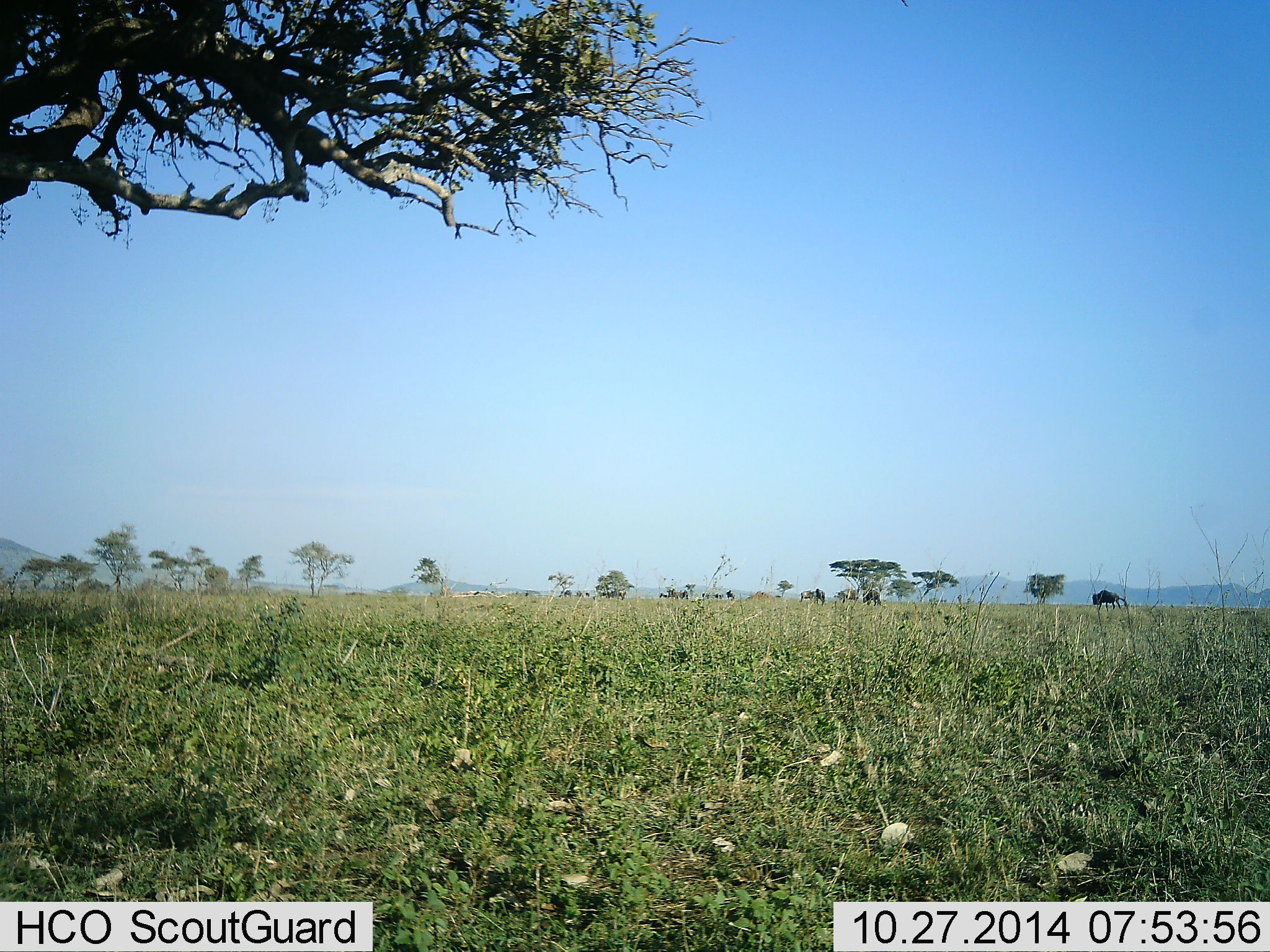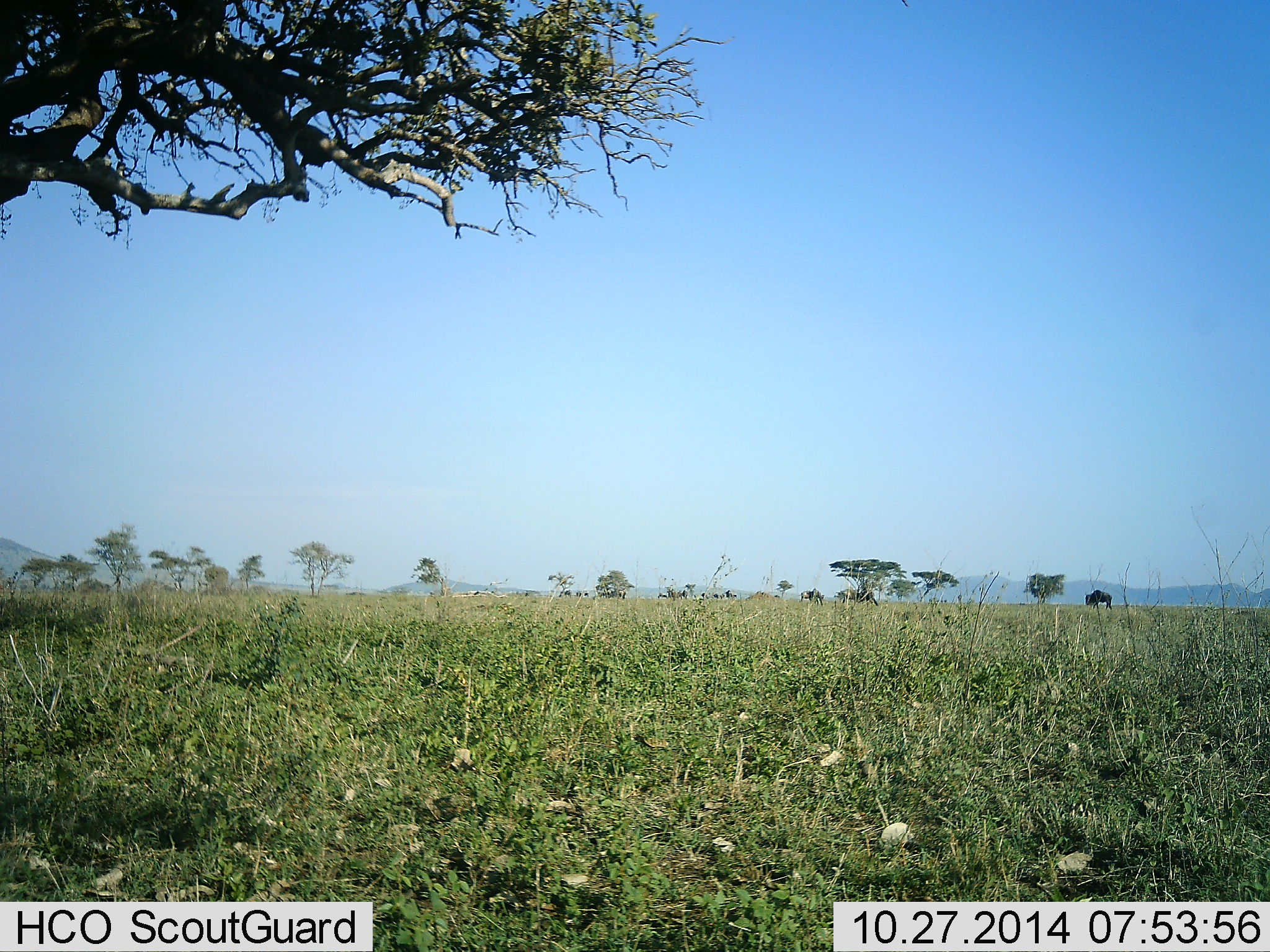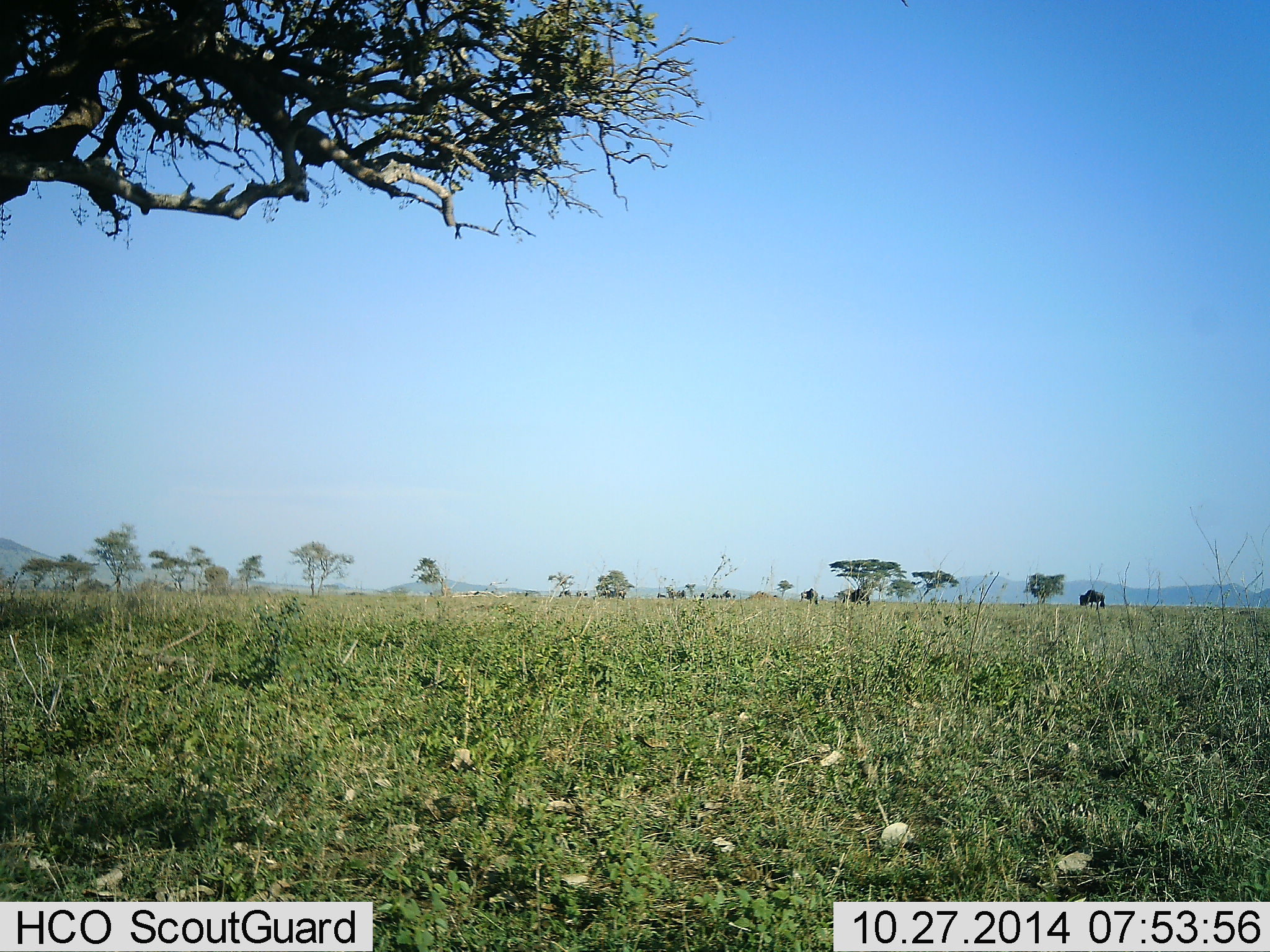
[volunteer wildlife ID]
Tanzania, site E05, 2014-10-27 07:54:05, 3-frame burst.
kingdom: Animalia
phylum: Chordata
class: Mammalia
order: Artiodactyla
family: Bovidae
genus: Connochaetes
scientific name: Connochaetes taurinus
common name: blue wildebeest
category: wildebeest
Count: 11-50.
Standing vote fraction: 0%.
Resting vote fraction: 0%.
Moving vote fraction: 100%.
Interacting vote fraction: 0%.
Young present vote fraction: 0%.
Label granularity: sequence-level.